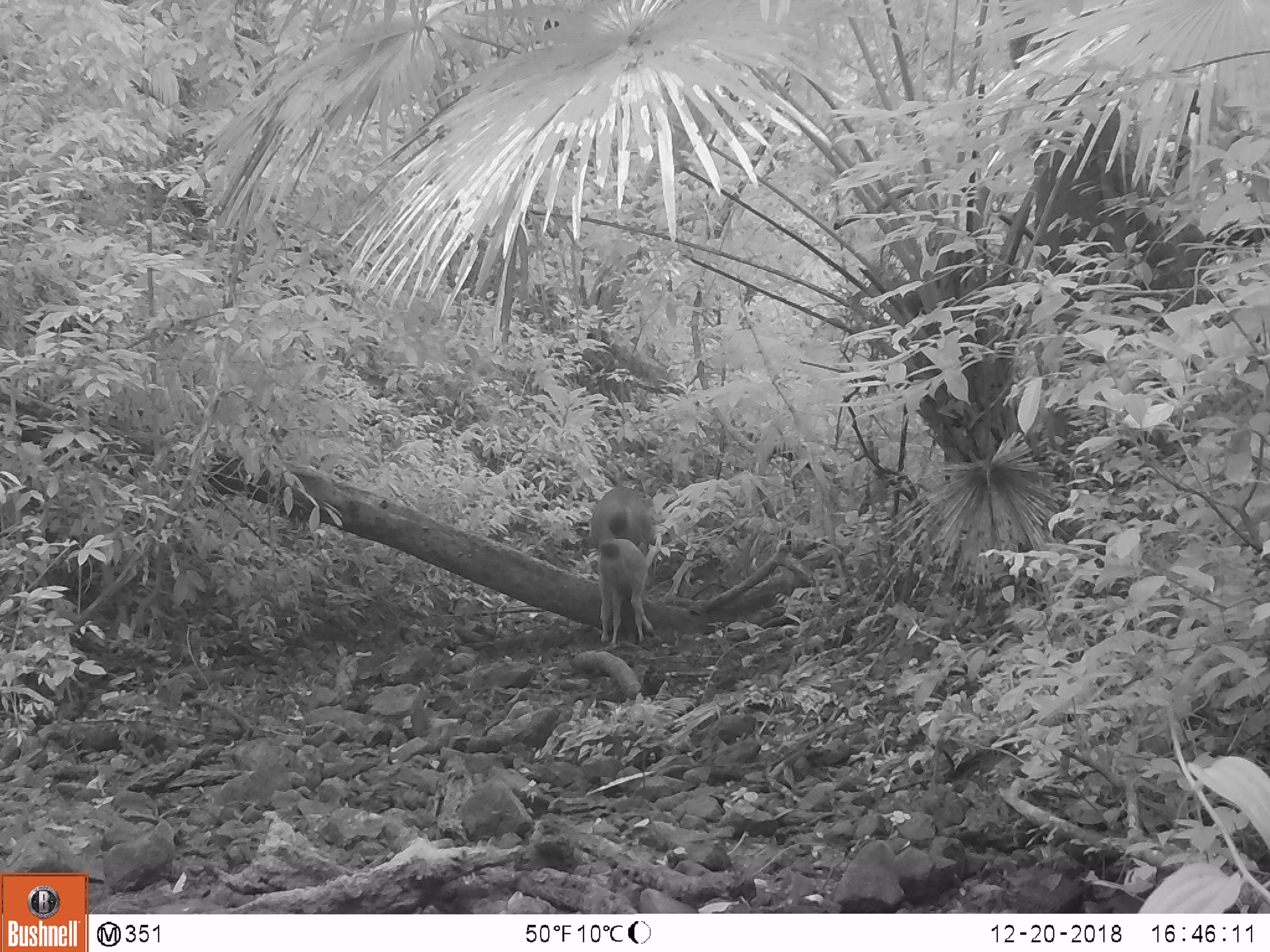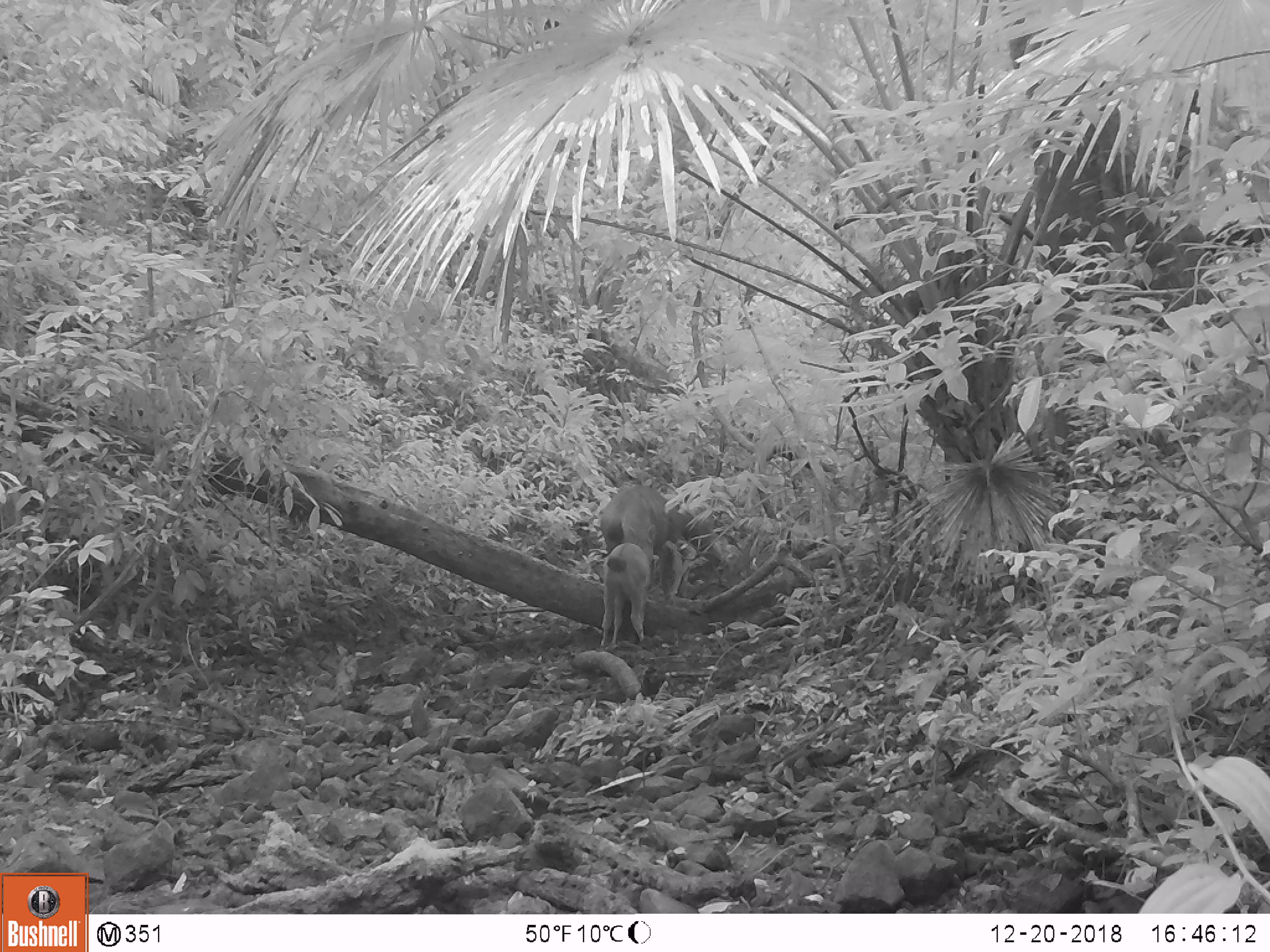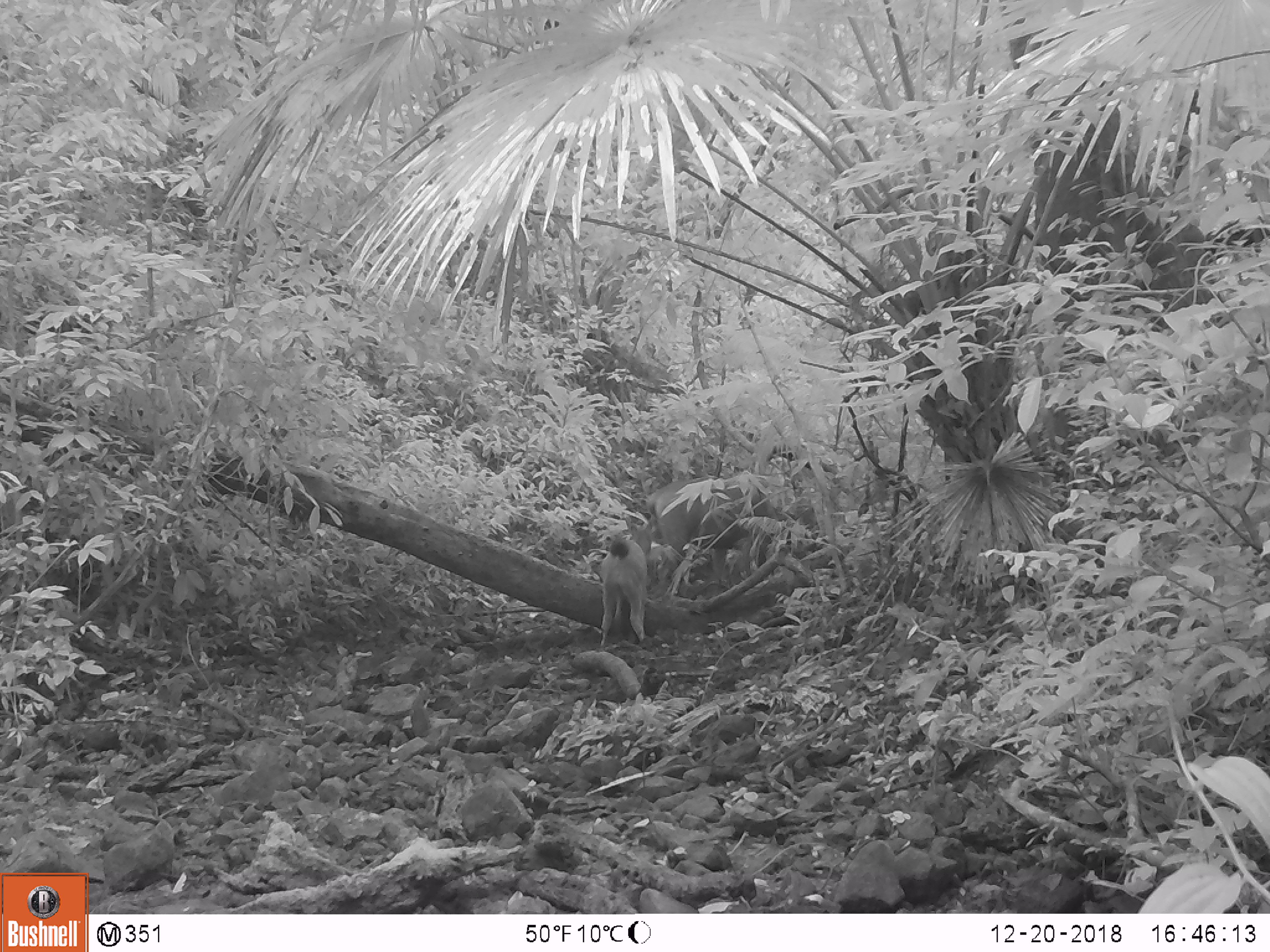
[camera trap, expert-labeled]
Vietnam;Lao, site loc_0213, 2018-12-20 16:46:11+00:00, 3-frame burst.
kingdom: Animalia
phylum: Chordata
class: Mammalia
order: Artiodactyla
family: Cervidae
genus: Rusa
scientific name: Rusa unicolor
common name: sambar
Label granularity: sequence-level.